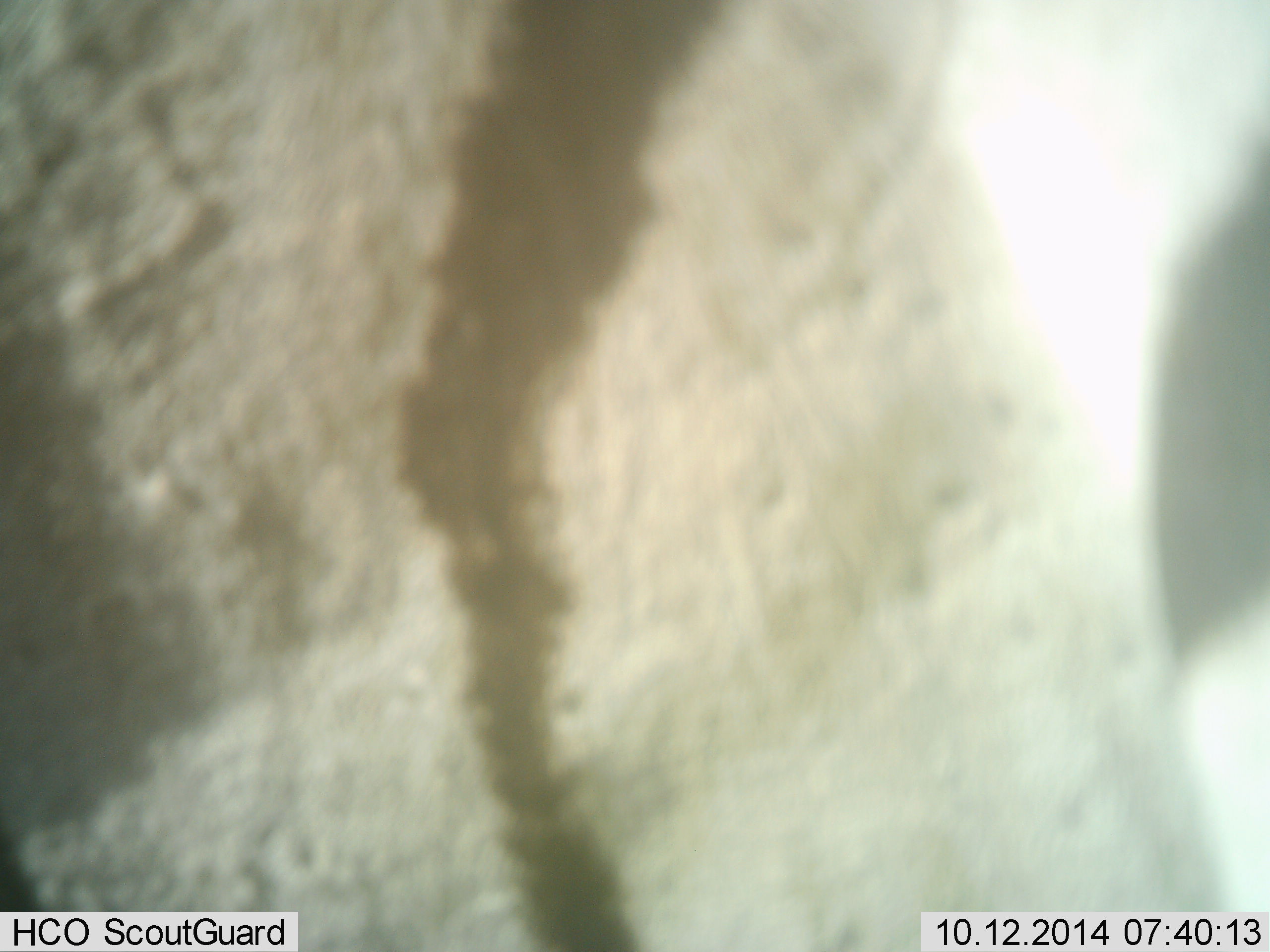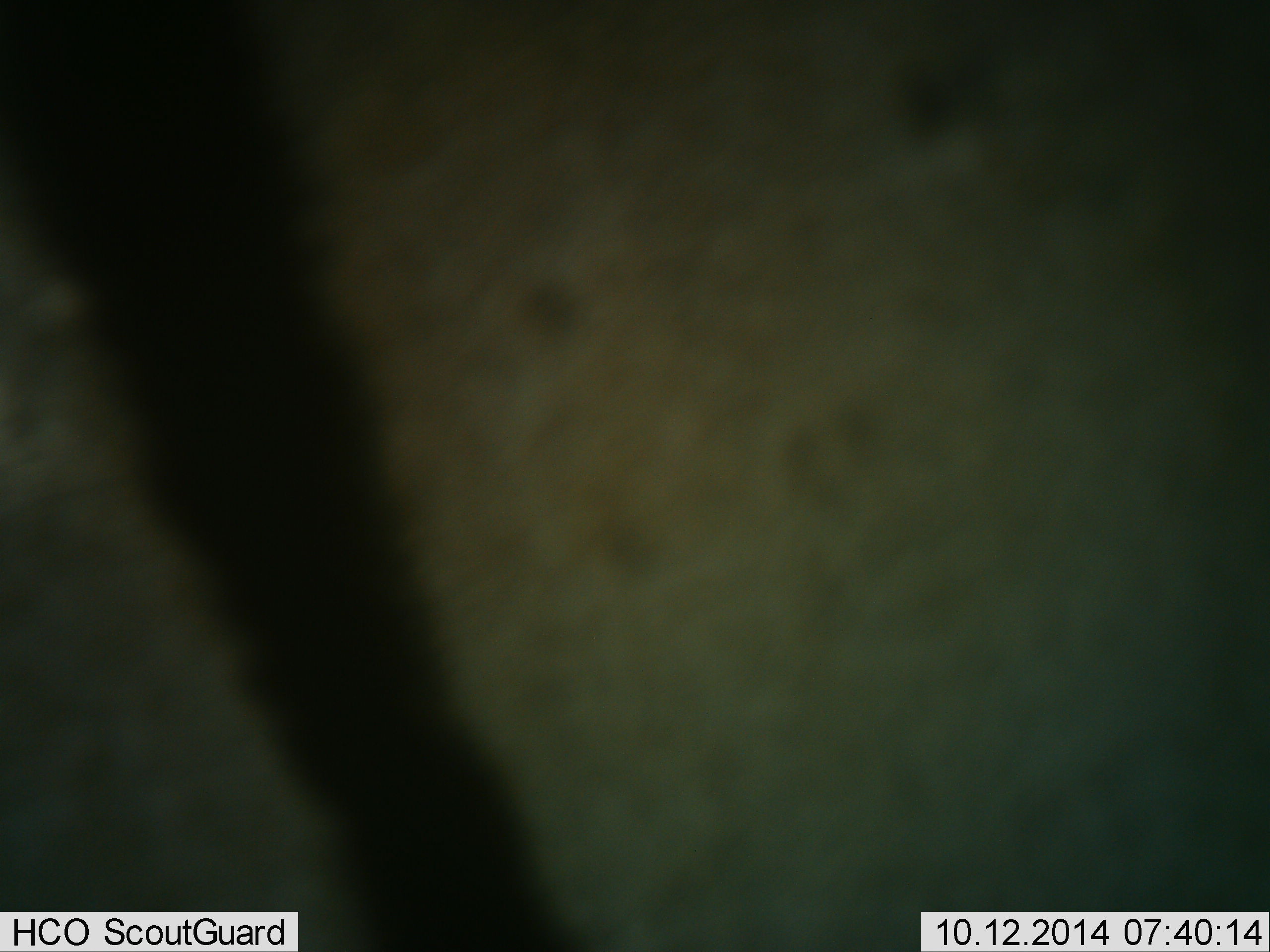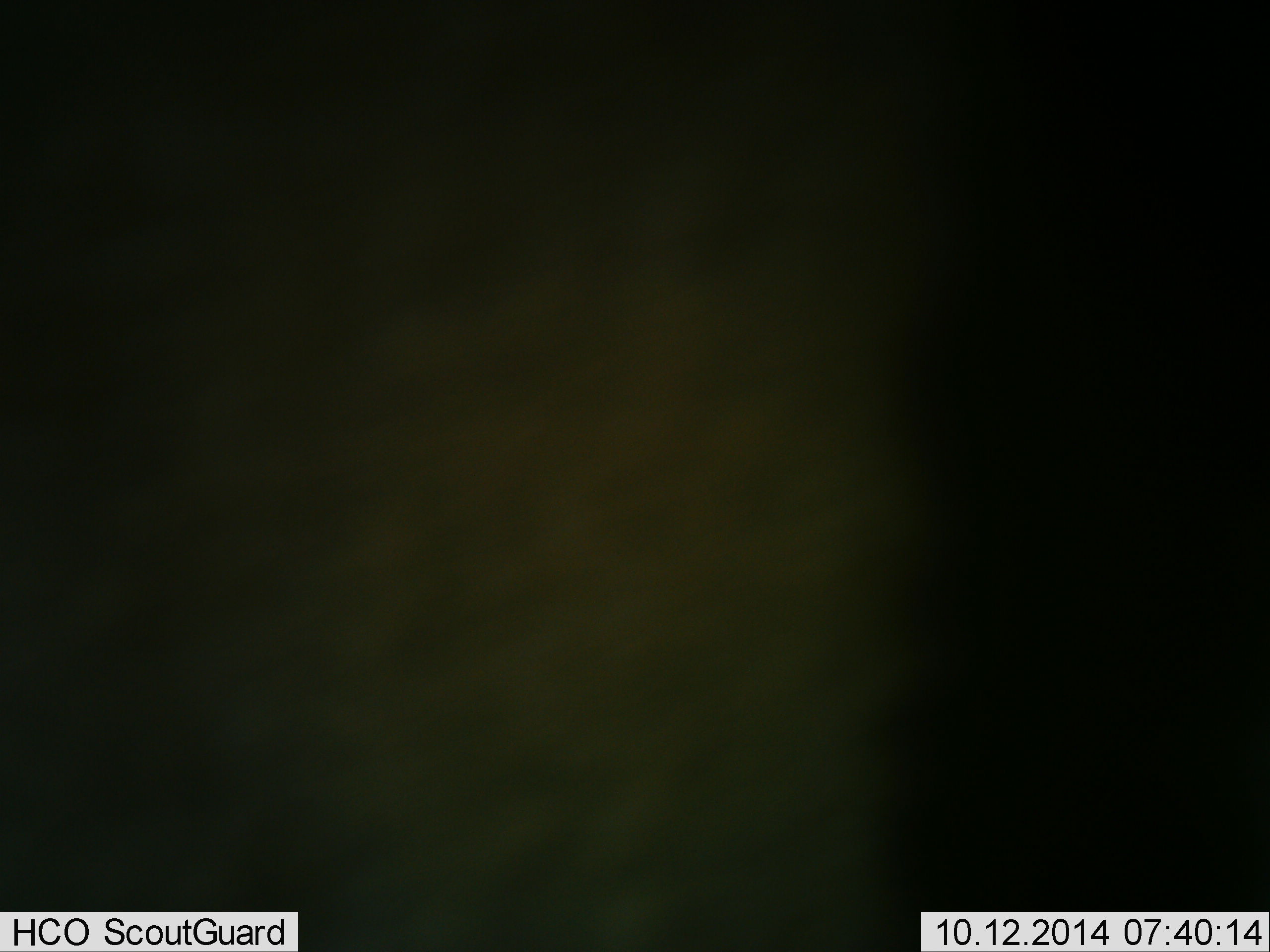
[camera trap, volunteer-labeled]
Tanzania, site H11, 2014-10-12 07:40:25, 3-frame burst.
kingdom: Animalia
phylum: Chordata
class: Mammalia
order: Perissodactyla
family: Equidae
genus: Equus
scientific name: Equus quagga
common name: plains zebra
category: zebra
Zebra (plains zebra) (Equus quagga), count 1. Behavior (volunteer vote fractions): standing 50%, resting 0%, moving 50%, interacting 0%. Young present (vote fraction): 0%. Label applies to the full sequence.